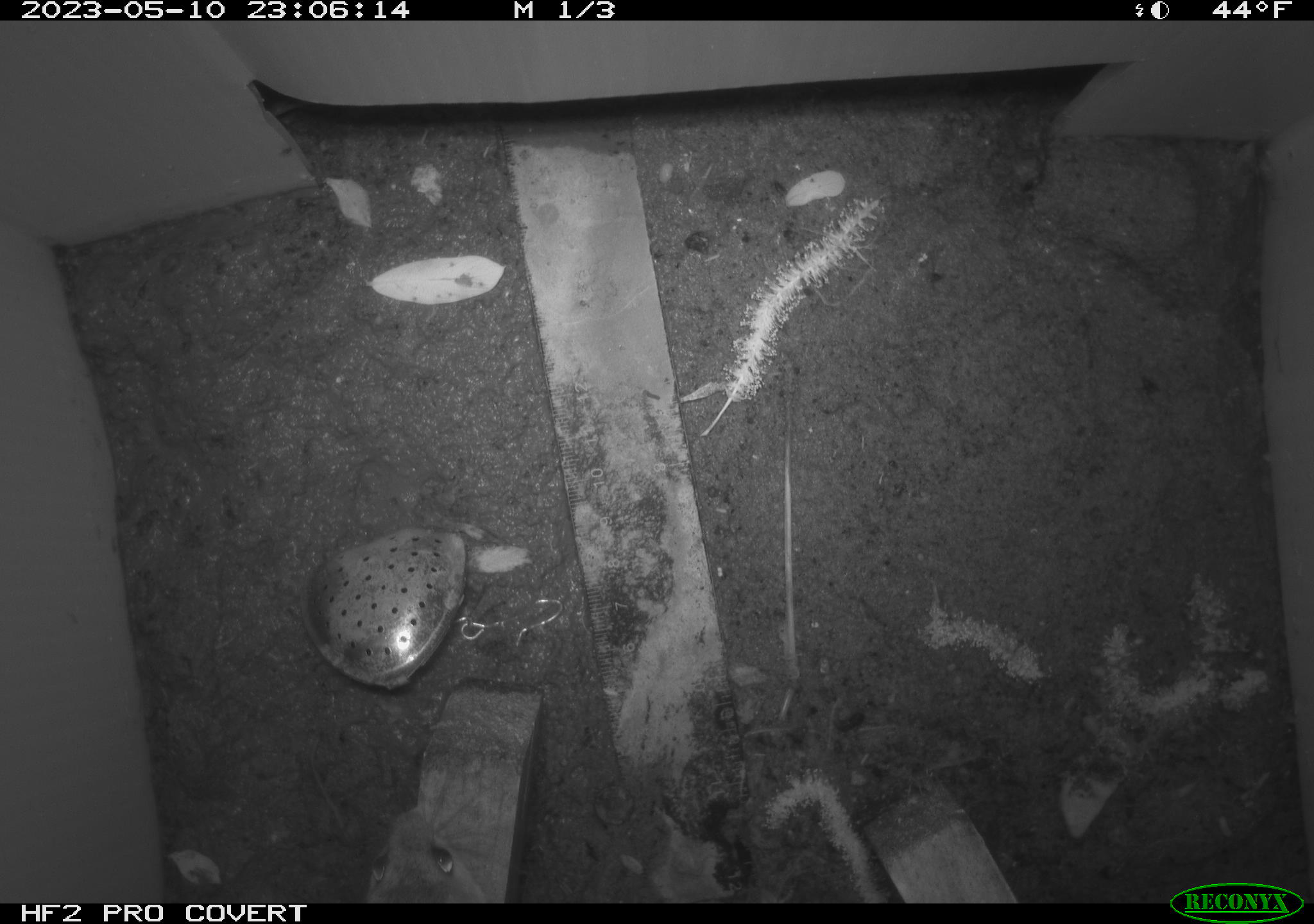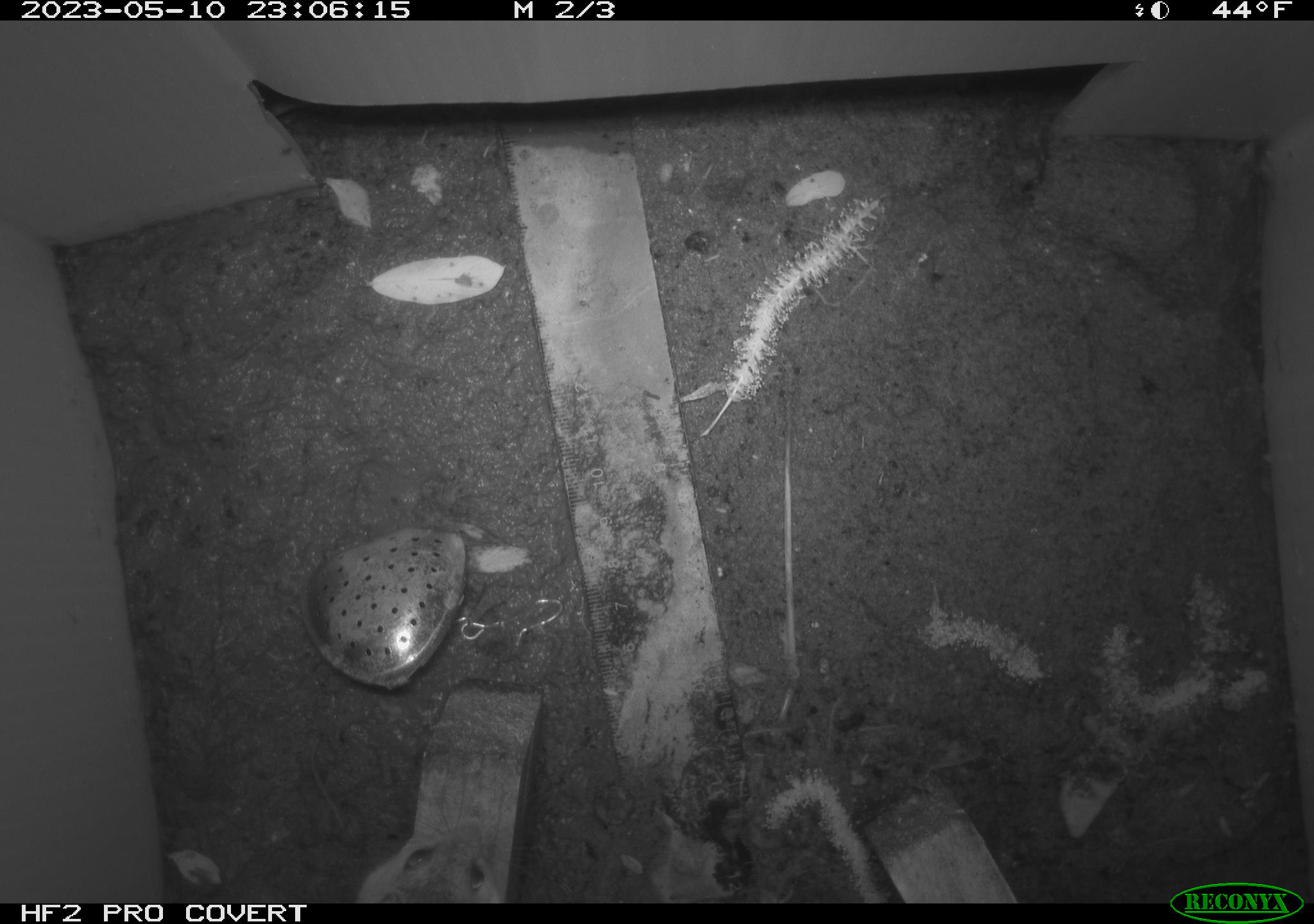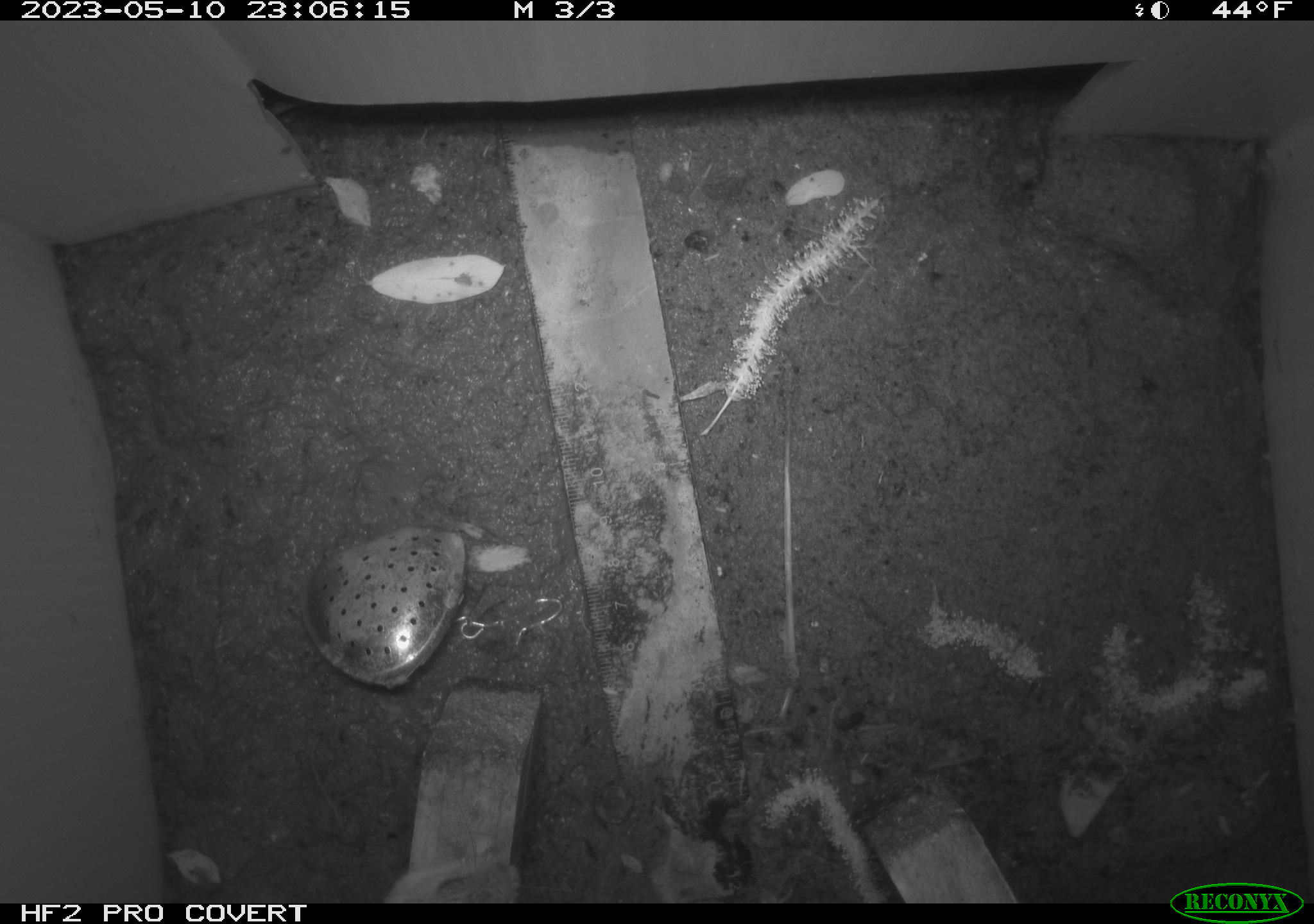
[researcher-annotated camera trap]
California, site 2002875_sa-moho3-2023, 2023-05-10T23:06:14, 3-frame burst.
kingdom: Animalia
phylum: Chordata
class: Mammalia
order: Rodentia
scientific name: Rodentia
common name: mouse species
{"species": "mouse species (Rodentia)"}